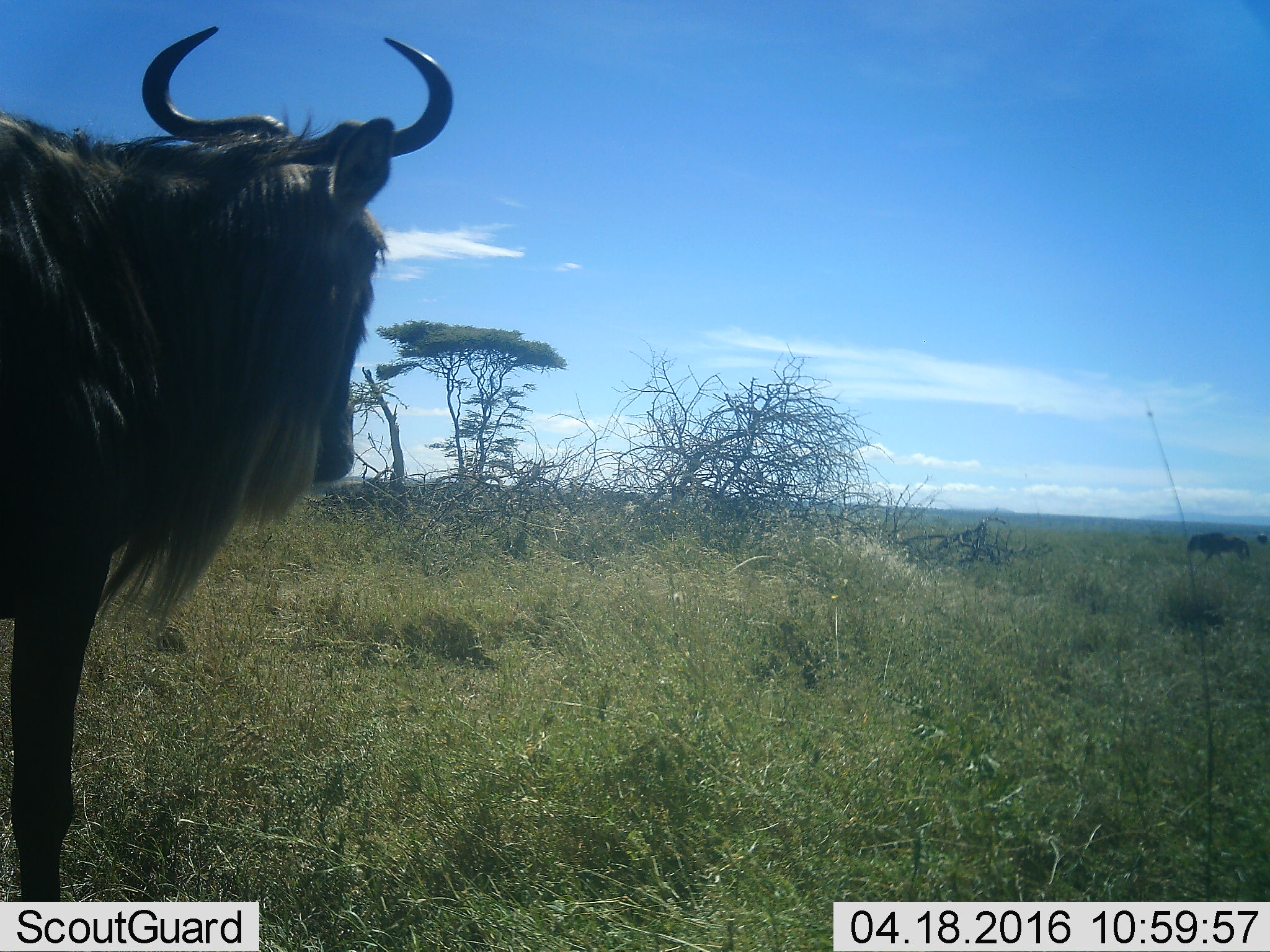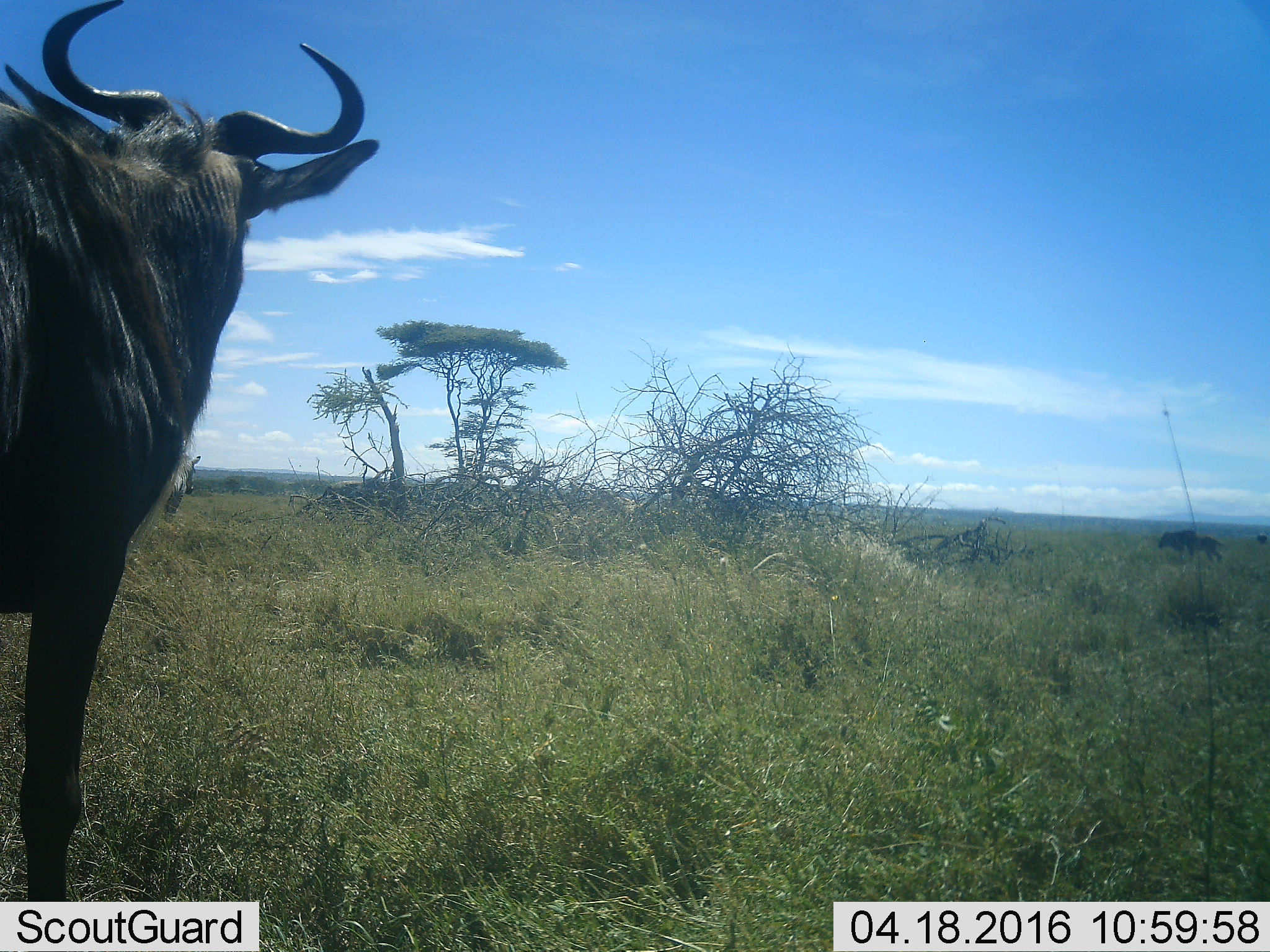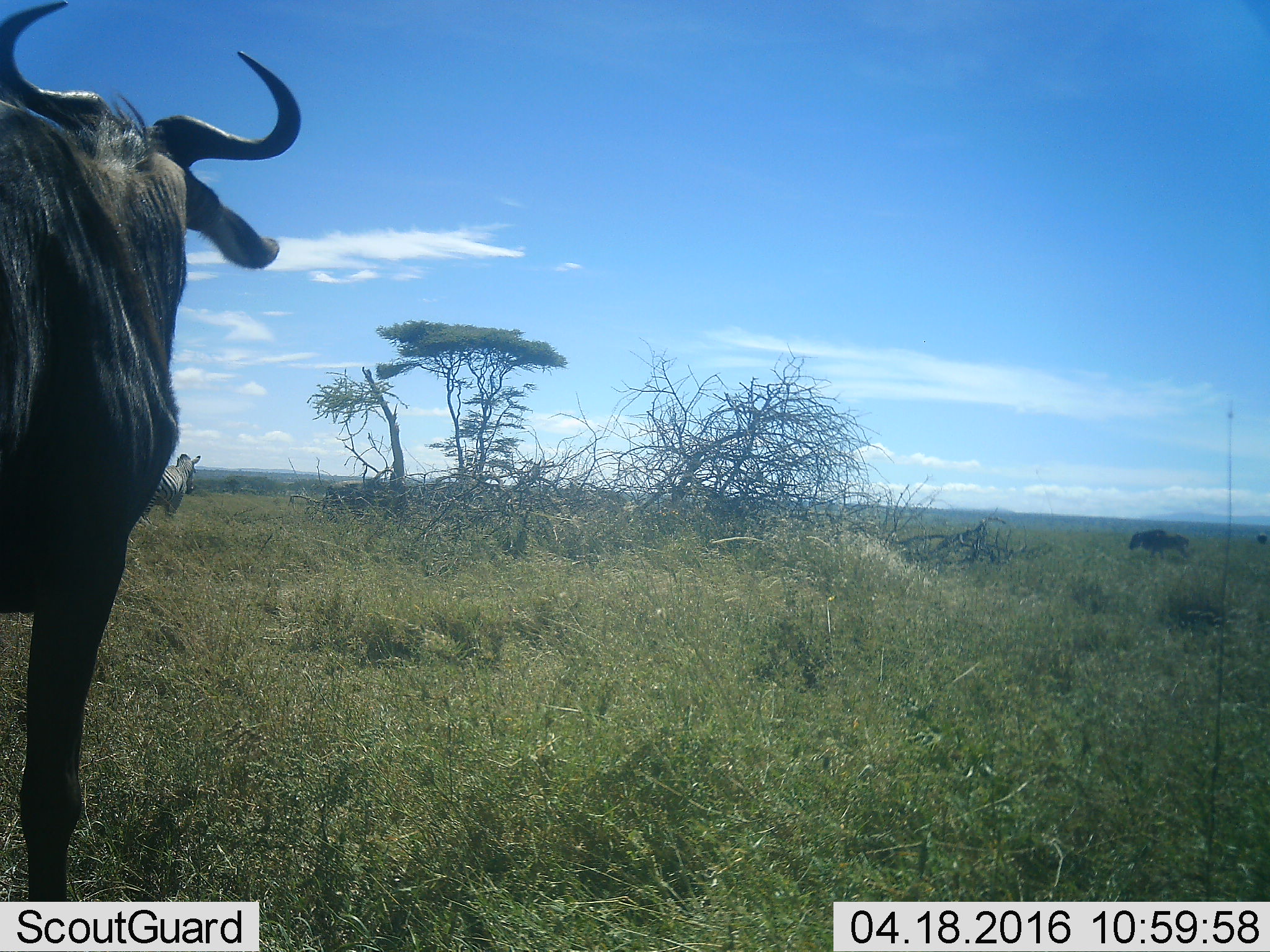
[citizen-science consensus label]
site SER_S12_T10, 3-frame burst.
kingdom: Animalia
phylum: Chordata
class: Mammalia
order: Artiodactyla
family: Bovidae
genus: Connochaetes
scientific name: Connochaetes taurinus taurinus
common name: blue wildebeest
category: wildebeestblue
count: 2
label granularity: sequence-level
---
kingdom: Animalia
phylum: Chordata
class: Mammalia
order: Perissodactyla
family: Equidae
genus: Equus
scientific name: Equus quagga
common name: plains zebra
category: zebraplains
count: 1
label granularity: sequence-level